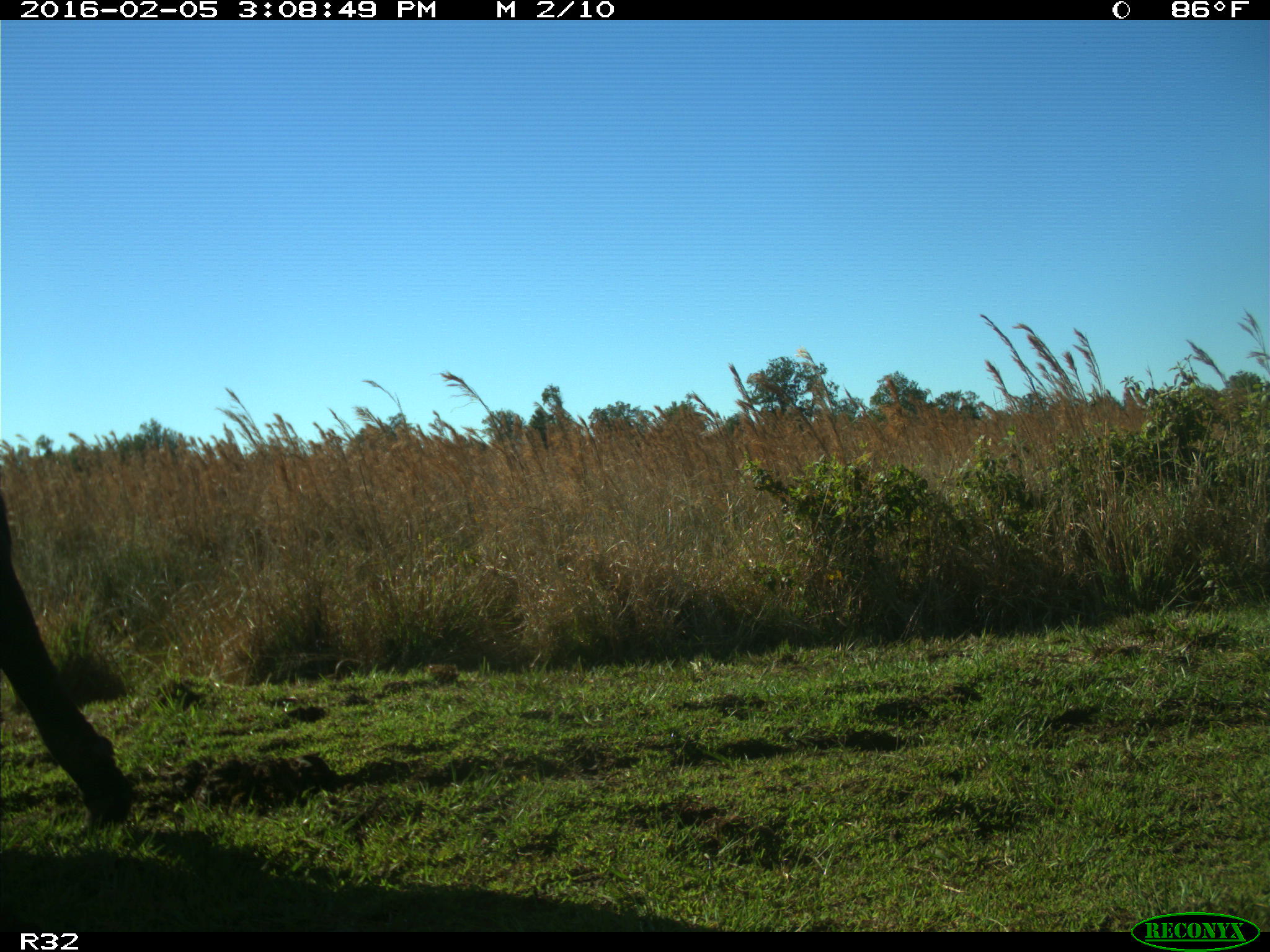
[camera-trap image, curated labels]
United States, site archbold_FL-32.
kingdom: Animalia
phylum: Chordata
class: Mammalia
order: Artiodactyla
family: Bovidae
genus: Bos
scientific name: Bos taurus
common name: domestic cow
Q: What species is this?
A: Bos taurus (domestic cow).